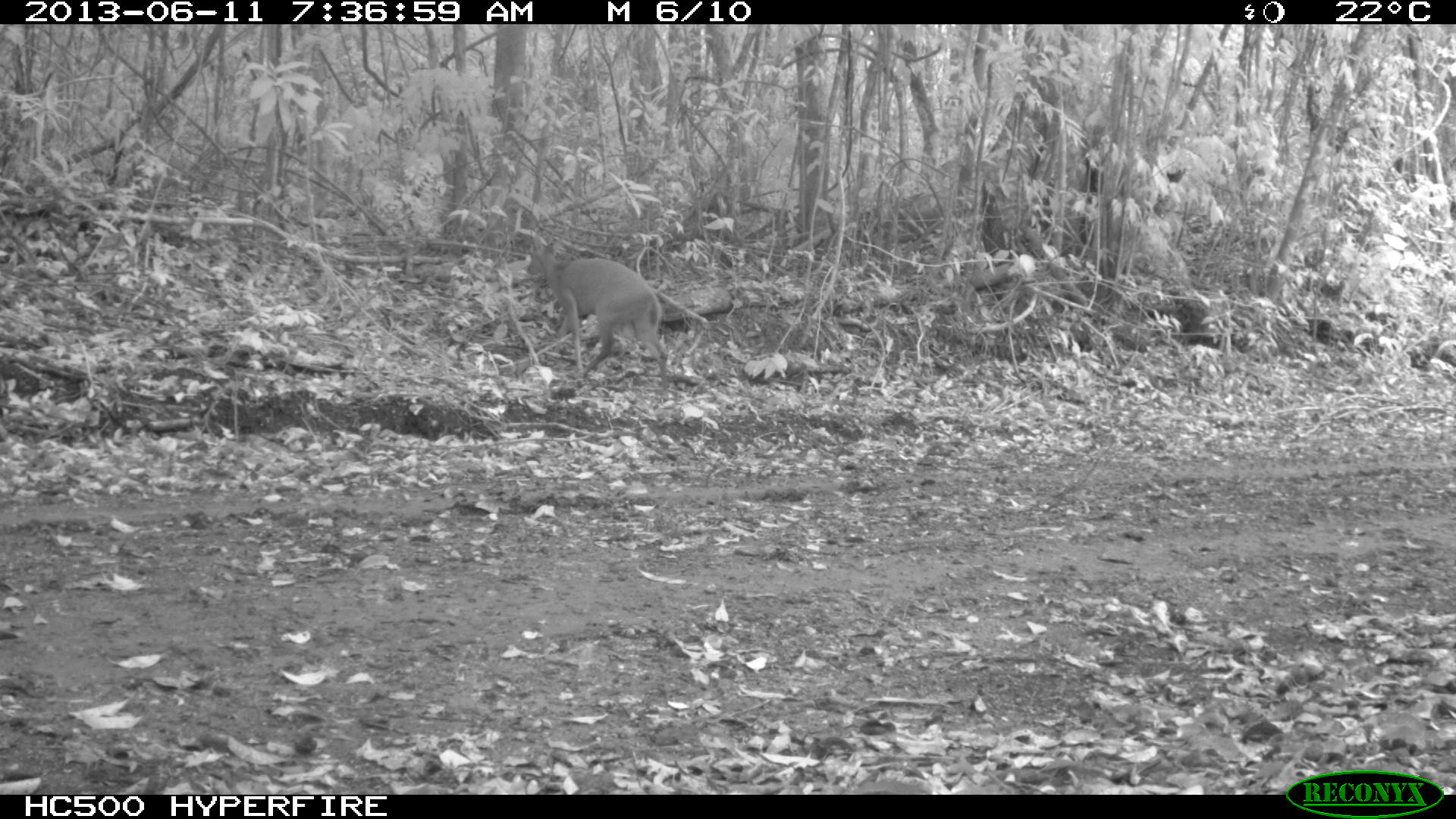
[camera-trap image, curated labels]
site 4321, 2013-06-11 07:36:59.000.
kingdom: Animalia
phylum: Chordata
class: Mammalia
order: Artiodactyla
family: Cervidae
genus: Mazama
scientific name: Mazama temama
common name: central american red brocket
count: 1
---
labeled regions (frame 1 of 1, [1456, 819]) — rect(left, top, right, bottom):
mazama temama: rect(525, 231, 669, 400)